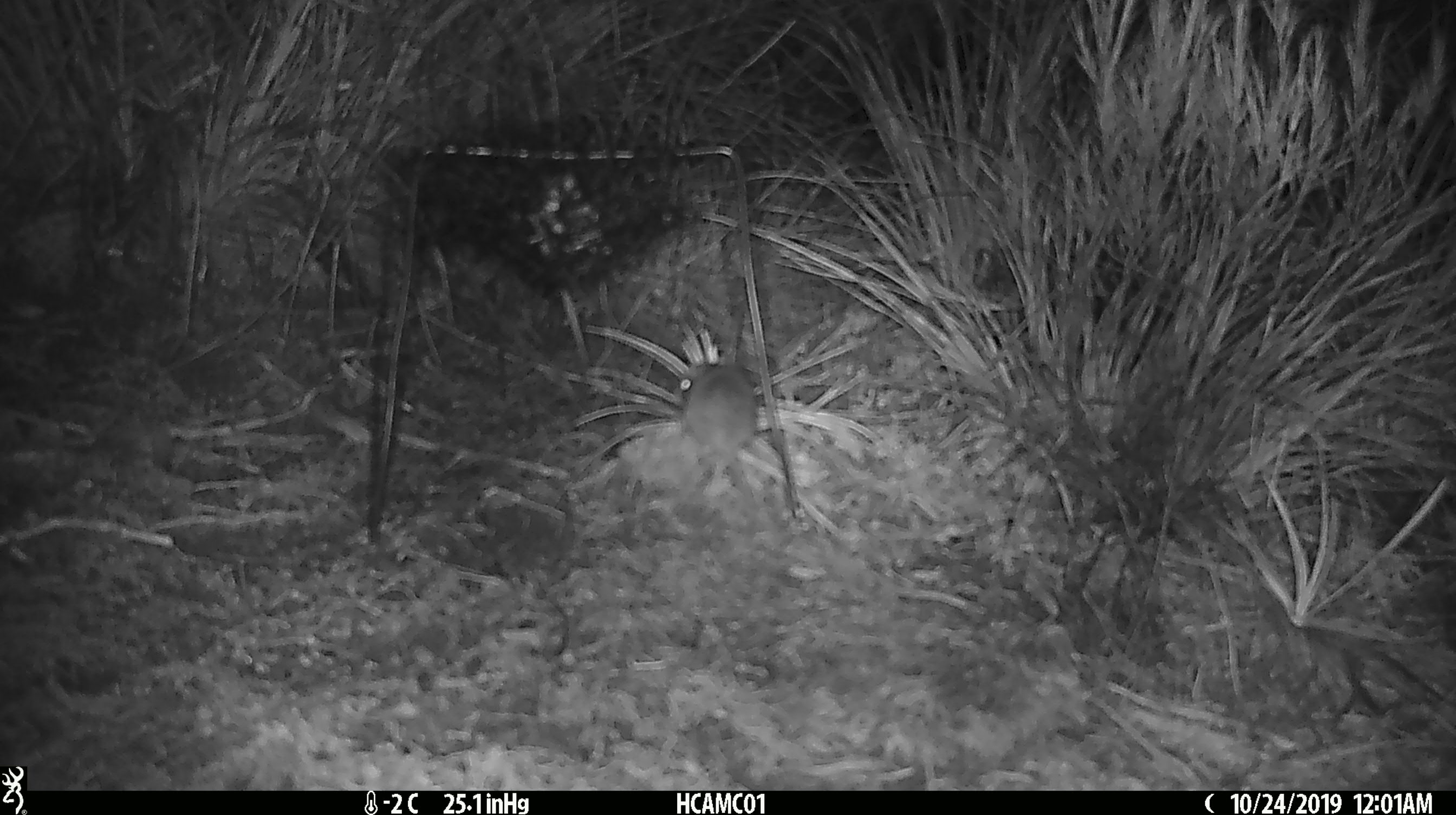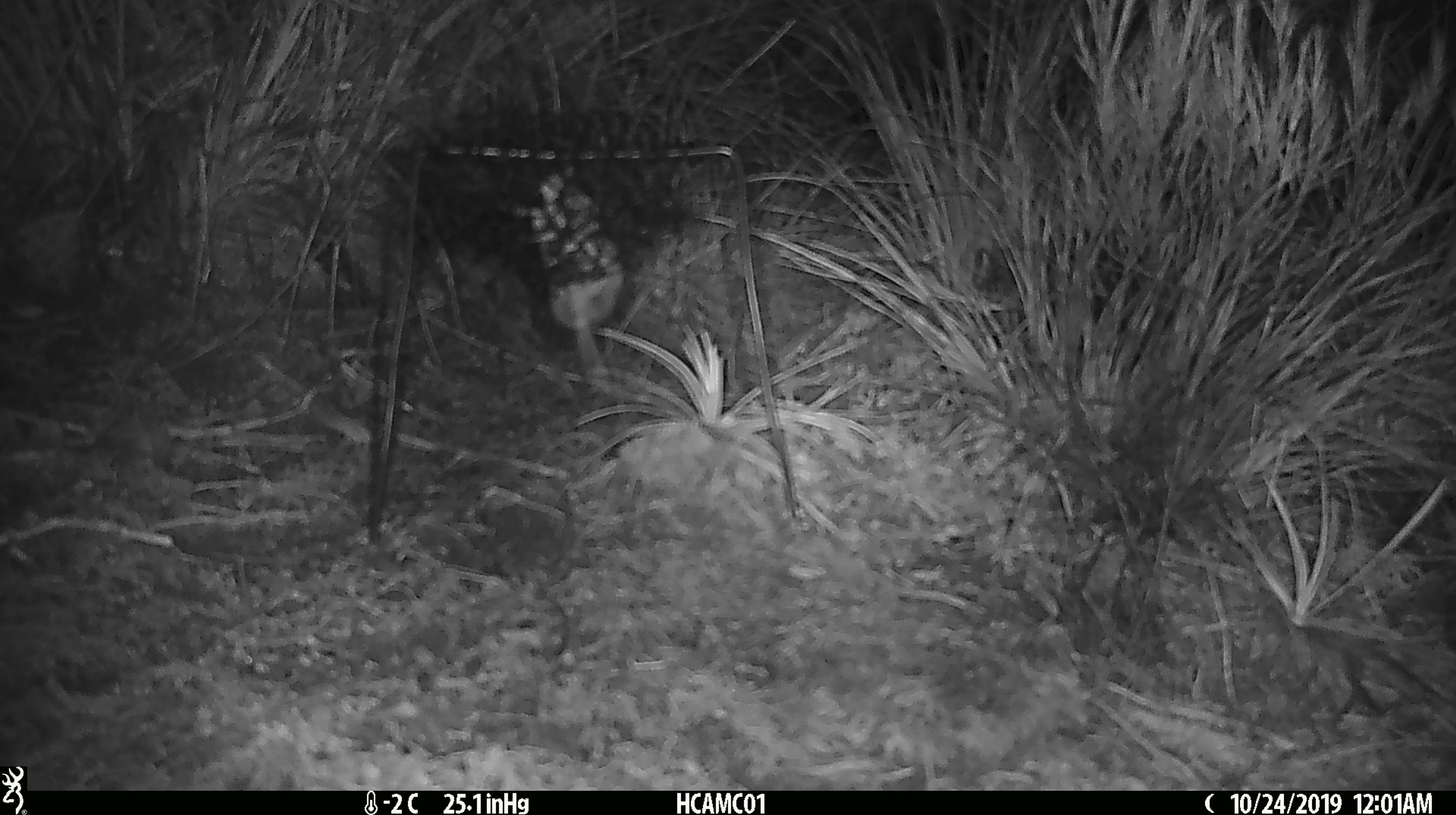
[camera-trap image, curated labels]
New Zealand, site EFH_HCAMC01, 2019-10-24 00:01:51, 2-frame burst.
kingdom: Animalia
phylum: Chordata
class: Mammalia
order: Rodentia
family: Muridae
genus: Mus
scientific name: Mus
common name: mouse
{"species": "mouse (Mus)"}